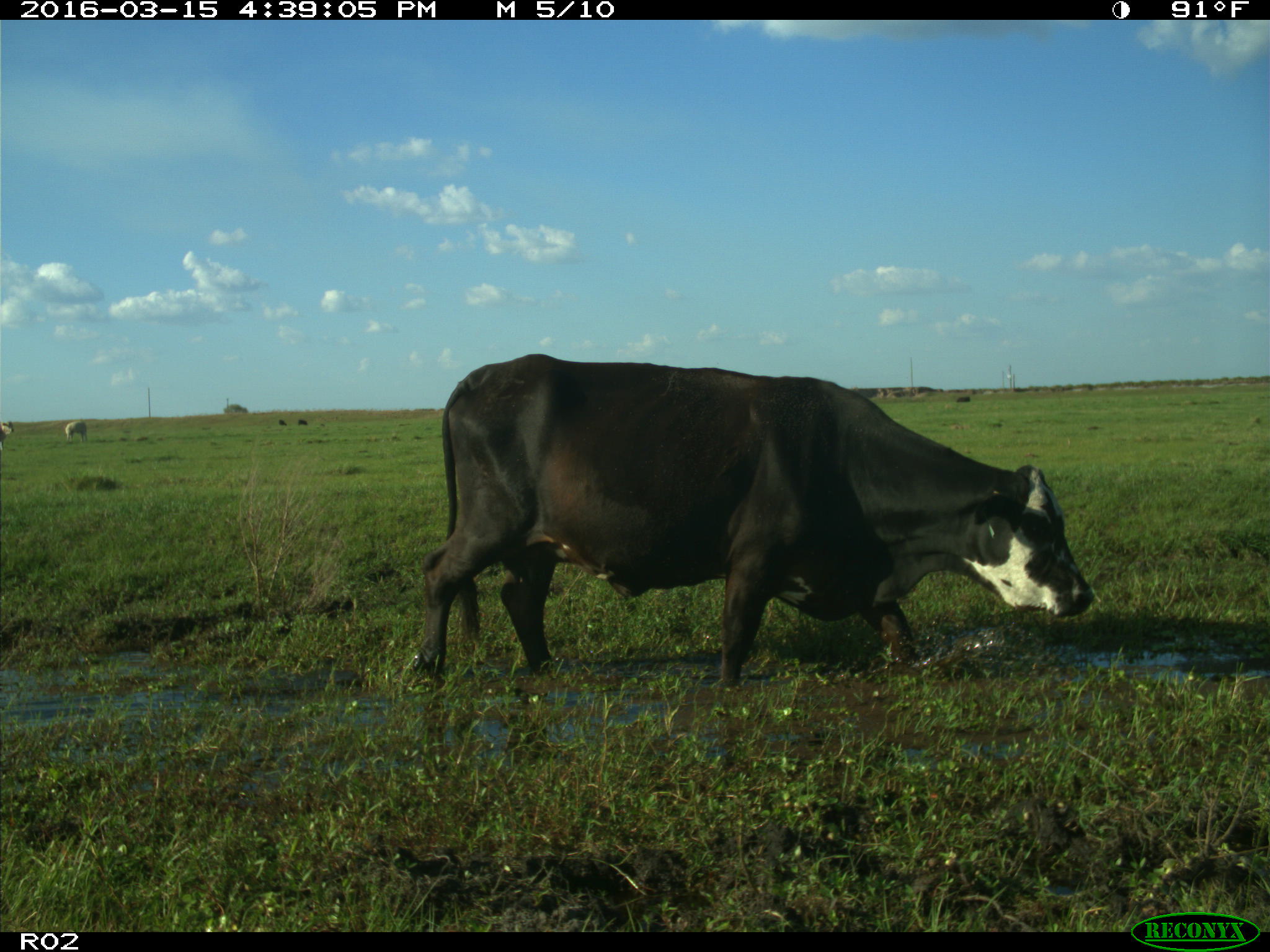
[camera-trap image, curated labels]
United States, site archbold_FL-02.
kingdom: Animalia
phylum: Chordata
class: Mammalia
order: Artiodactyla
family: Bovidae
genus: Bos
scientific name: Bos taurus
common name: domestic cow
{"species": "Bos taurus (domestic cow)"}